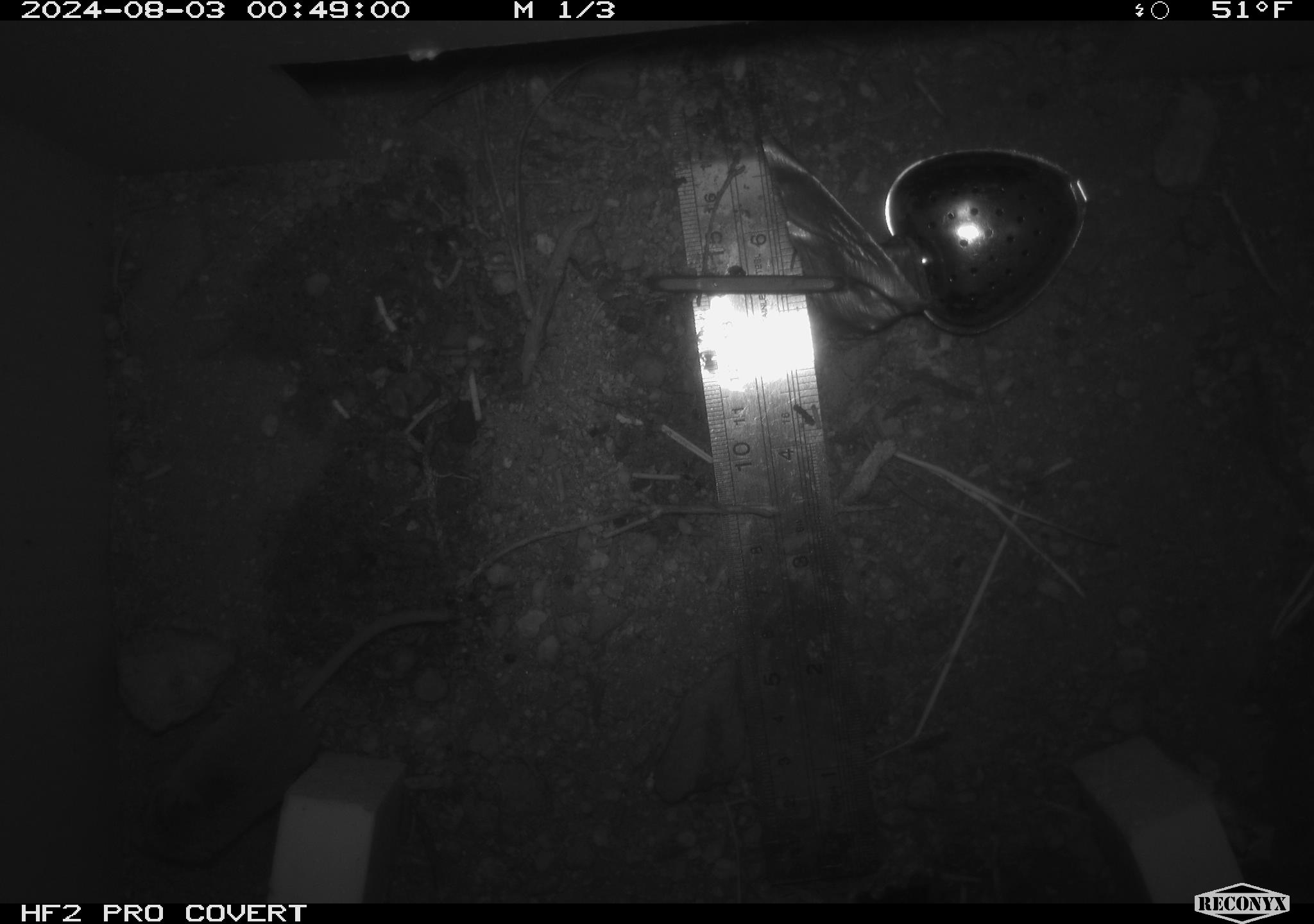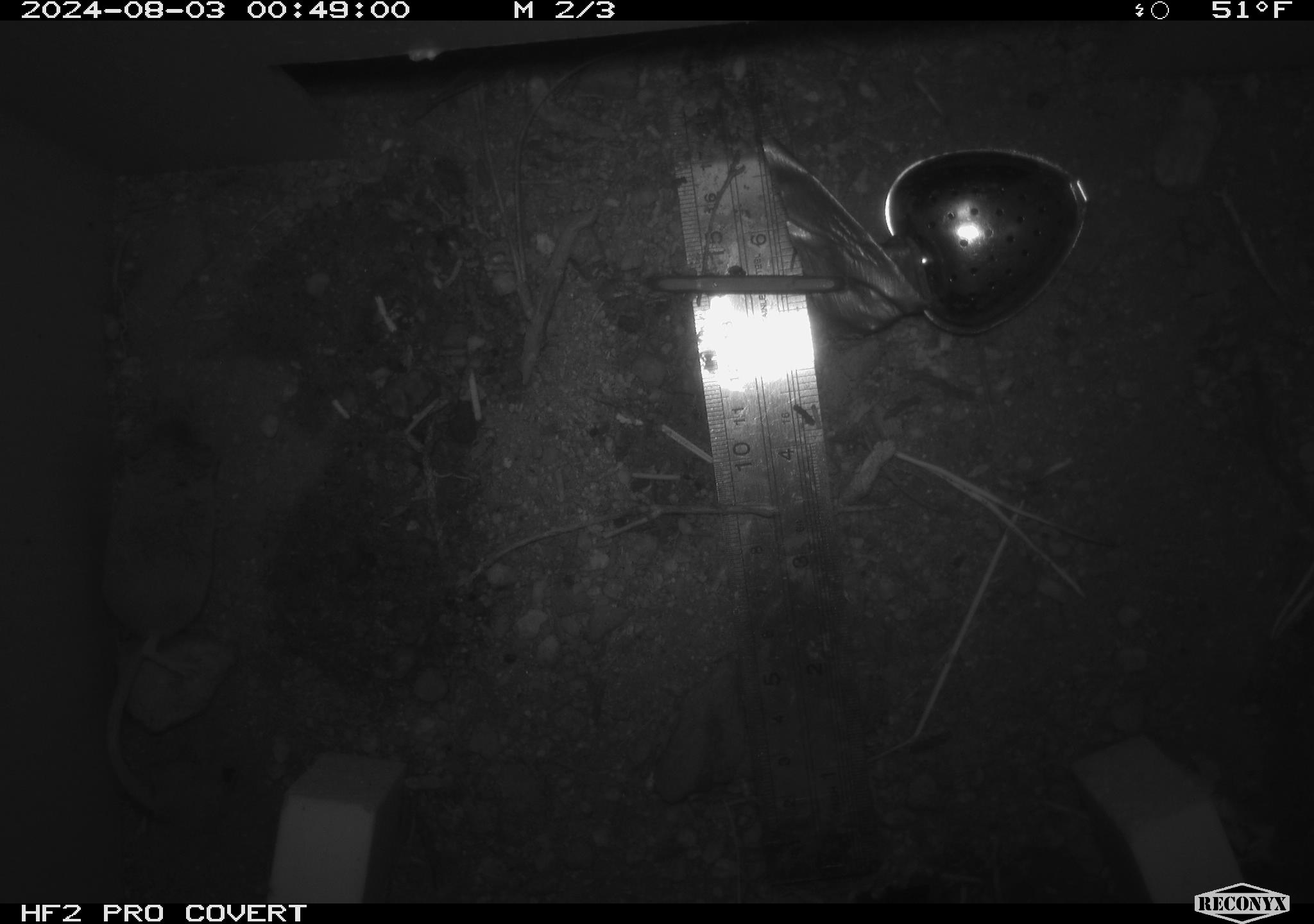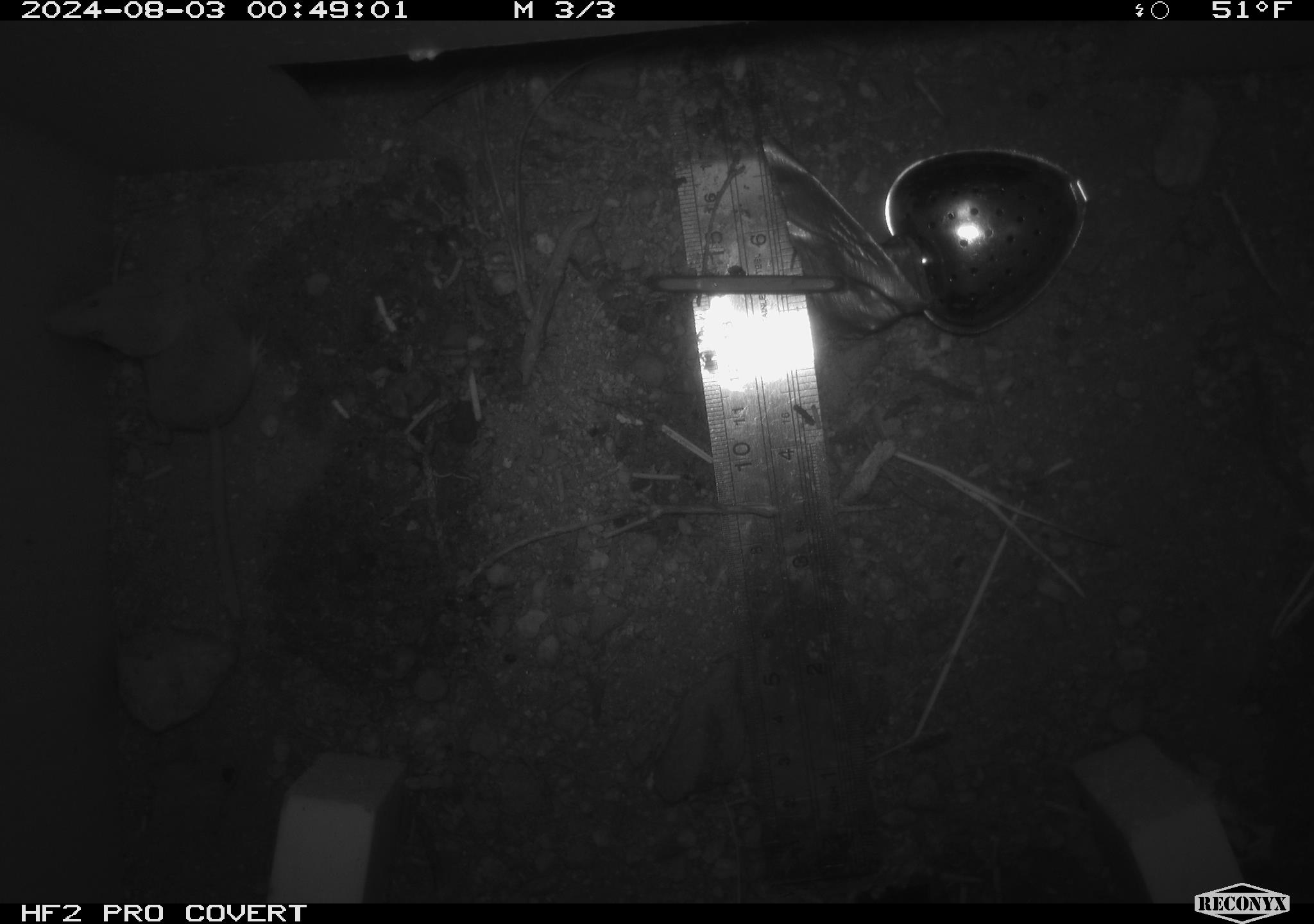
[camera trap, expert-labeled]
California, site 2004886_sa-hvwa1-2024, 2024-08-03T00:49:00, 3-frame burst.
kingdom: Animalia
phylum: Chordata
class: Mammalia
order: Eulipotyphla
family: Soricidae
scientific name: Soricidae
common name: shrews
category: soricidae family